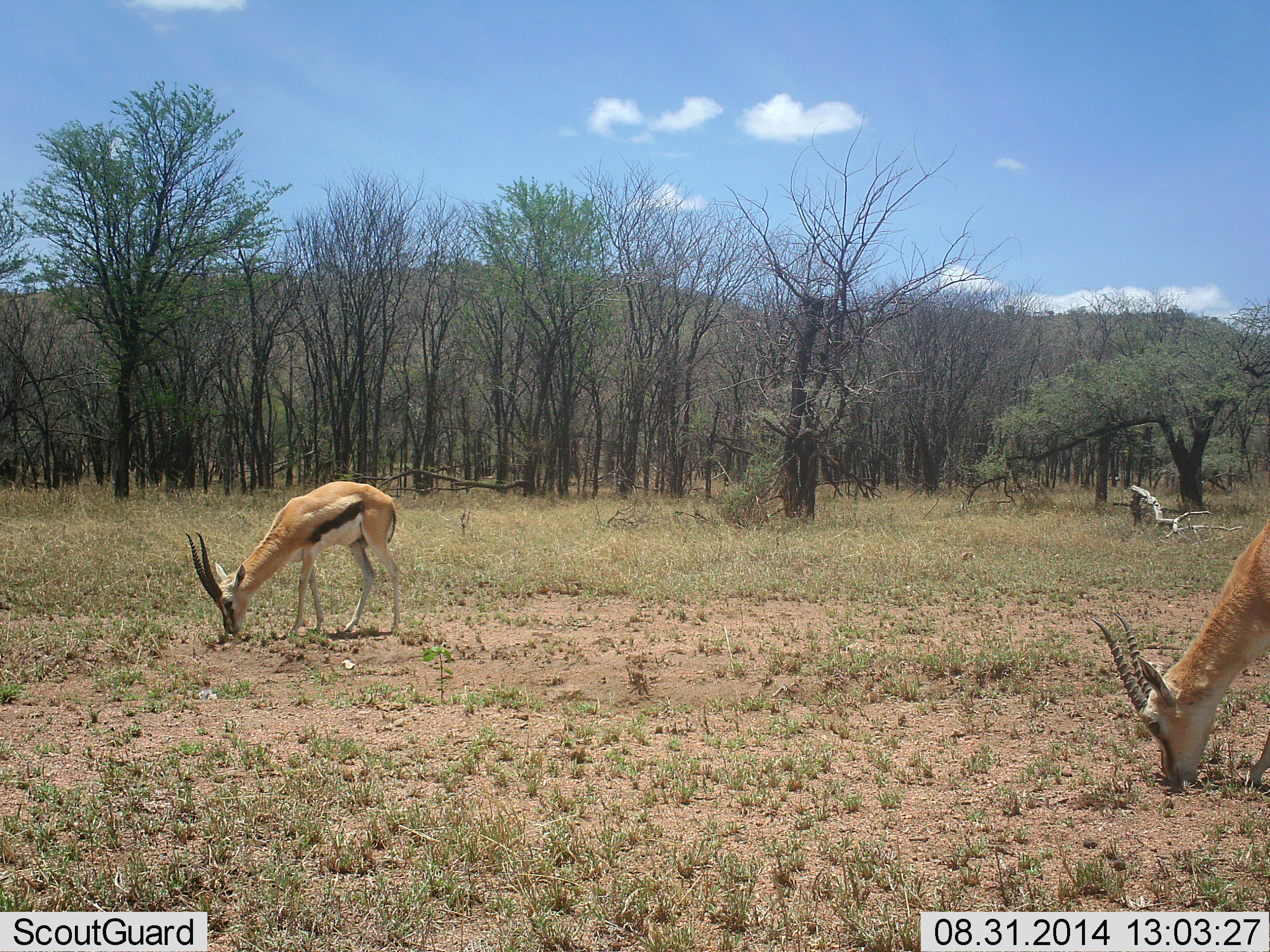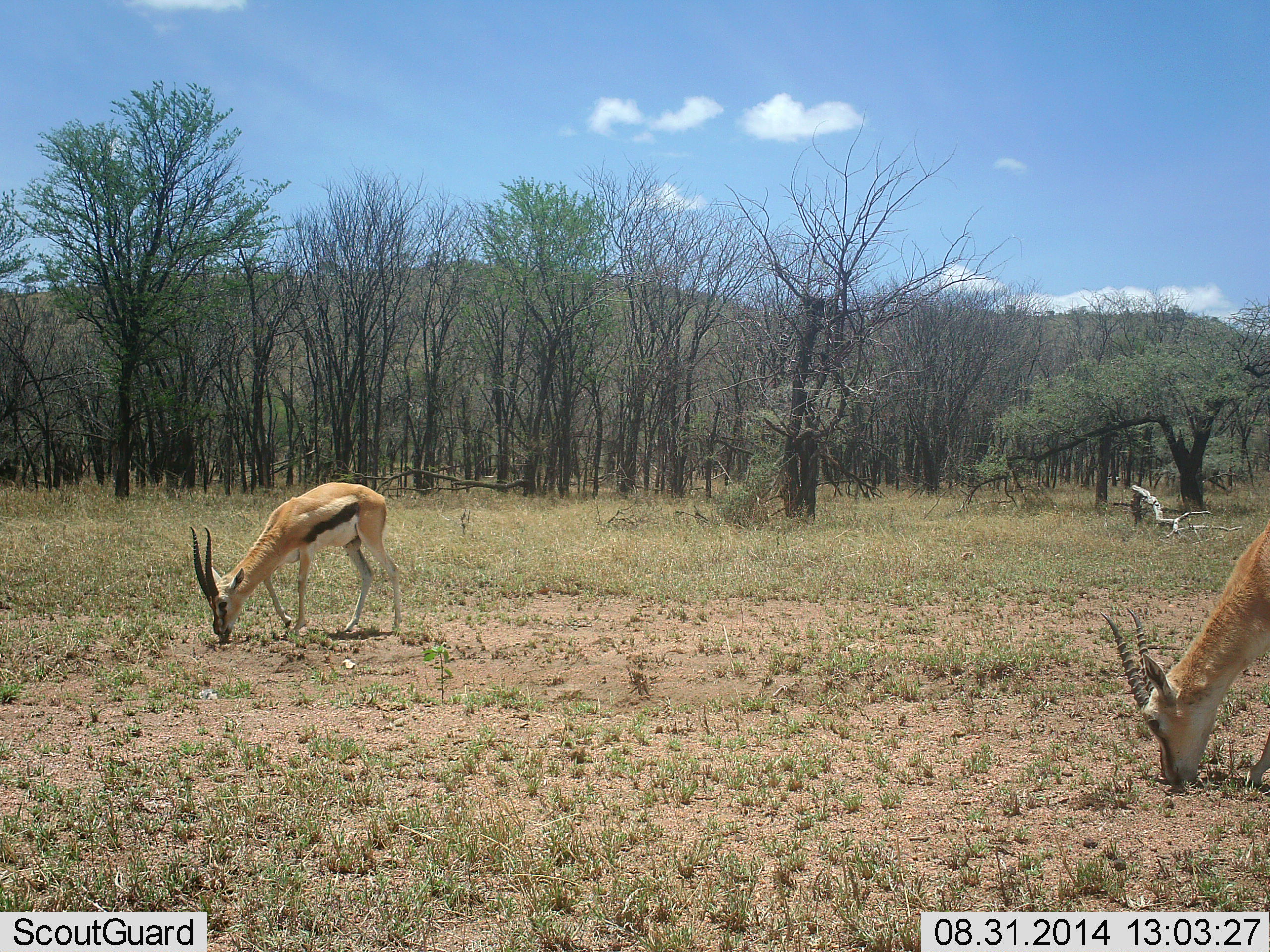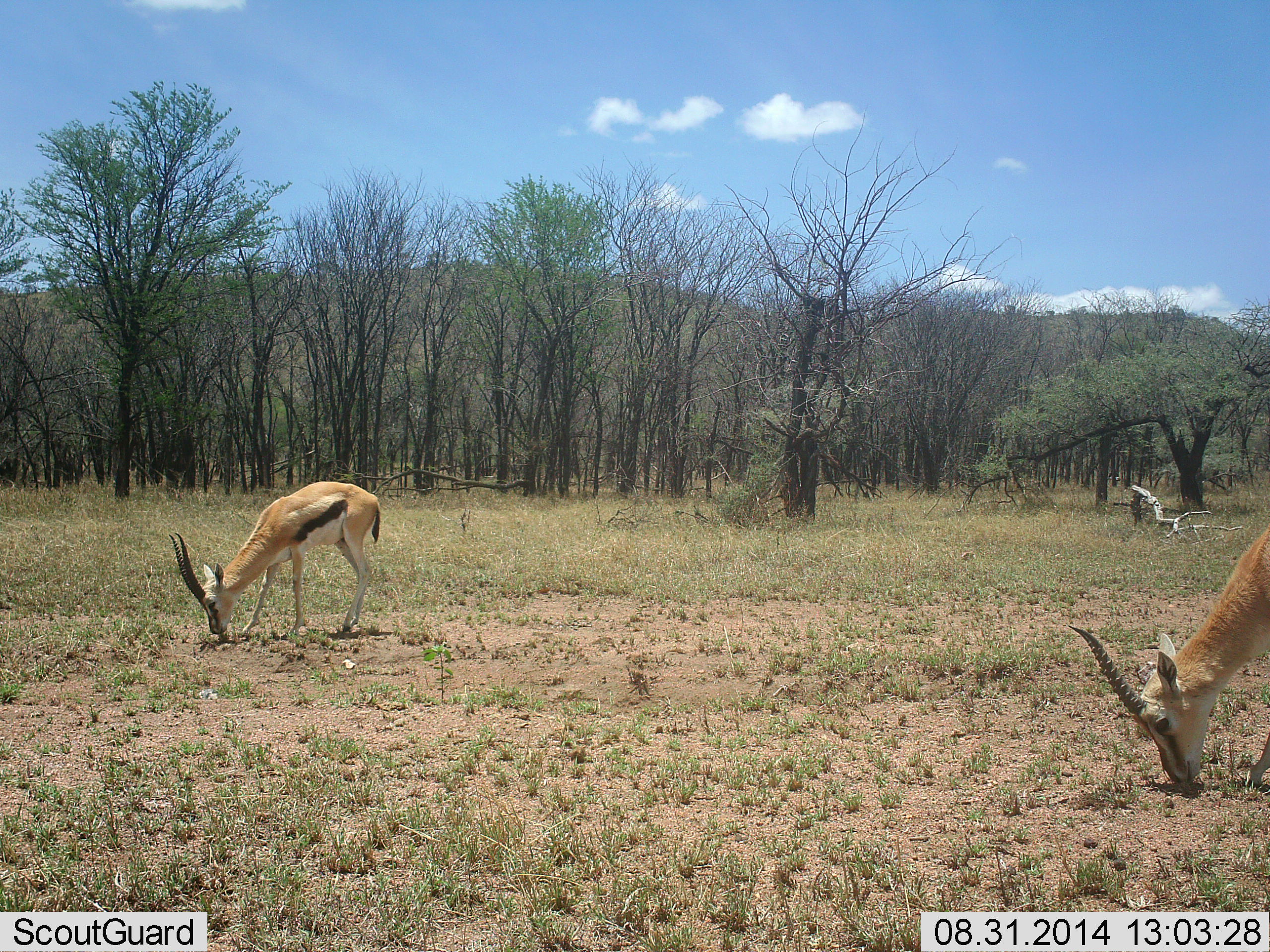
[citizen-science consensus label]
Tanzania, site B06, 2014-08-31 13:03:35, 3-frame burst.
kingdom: Animalia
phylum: Chordata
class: Mammalia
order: Artiodactyla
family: Bovidae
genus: Eudorcas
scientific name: Eudorcas thomsonii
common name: thomson's gazelle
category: gazellethomsons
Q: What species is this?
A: Gazellethomsons (thomson's gazelle) (Eudorcas thomsonii).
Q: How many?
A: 2.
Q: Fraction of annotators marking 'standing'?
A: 20%.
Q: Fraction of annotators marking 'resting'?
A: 0%.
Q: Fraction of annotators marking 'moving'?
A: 0%.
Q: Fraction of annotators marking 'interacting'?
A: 0%.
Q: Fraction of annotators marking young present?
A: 0%.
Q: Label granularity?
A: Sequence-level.